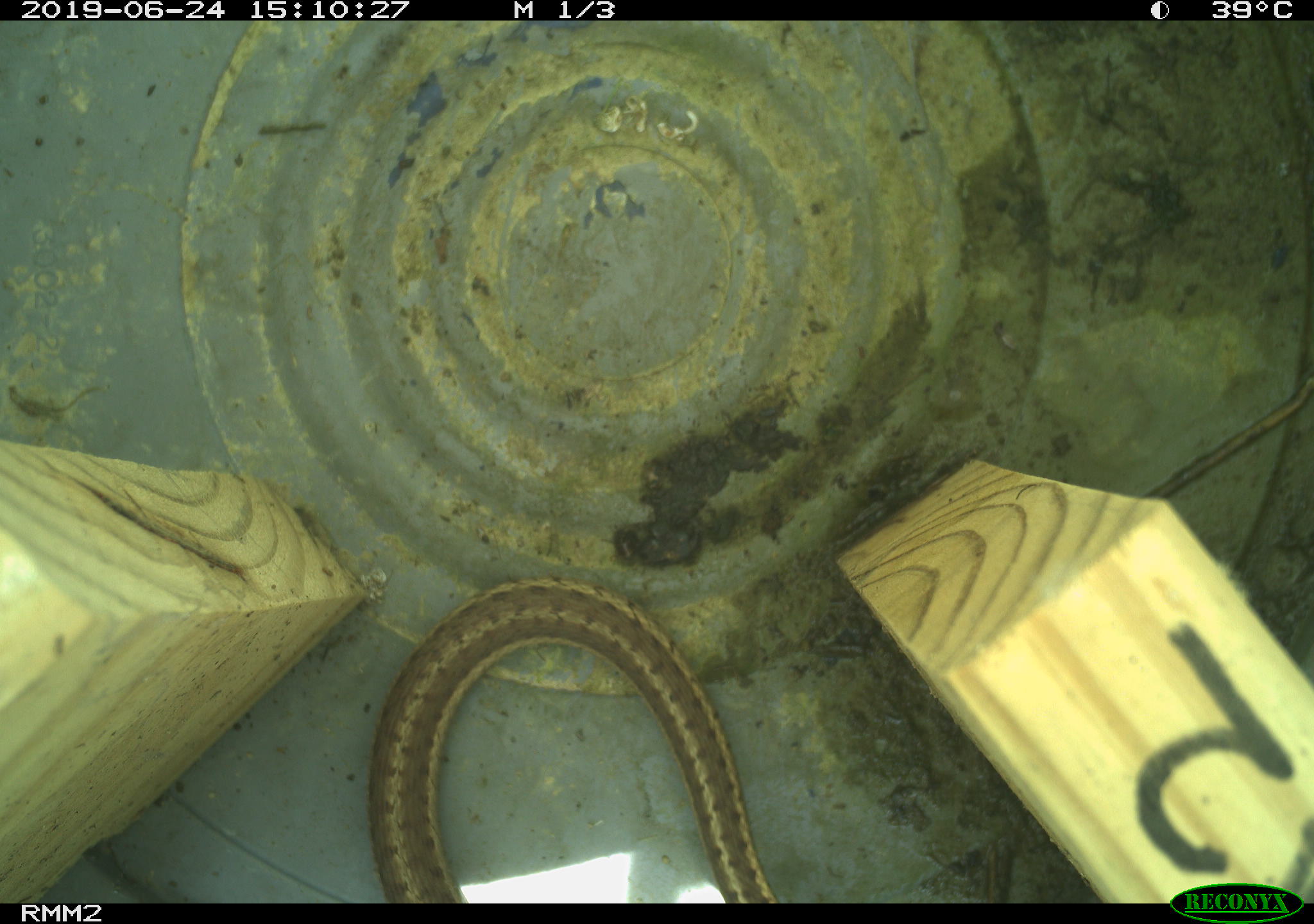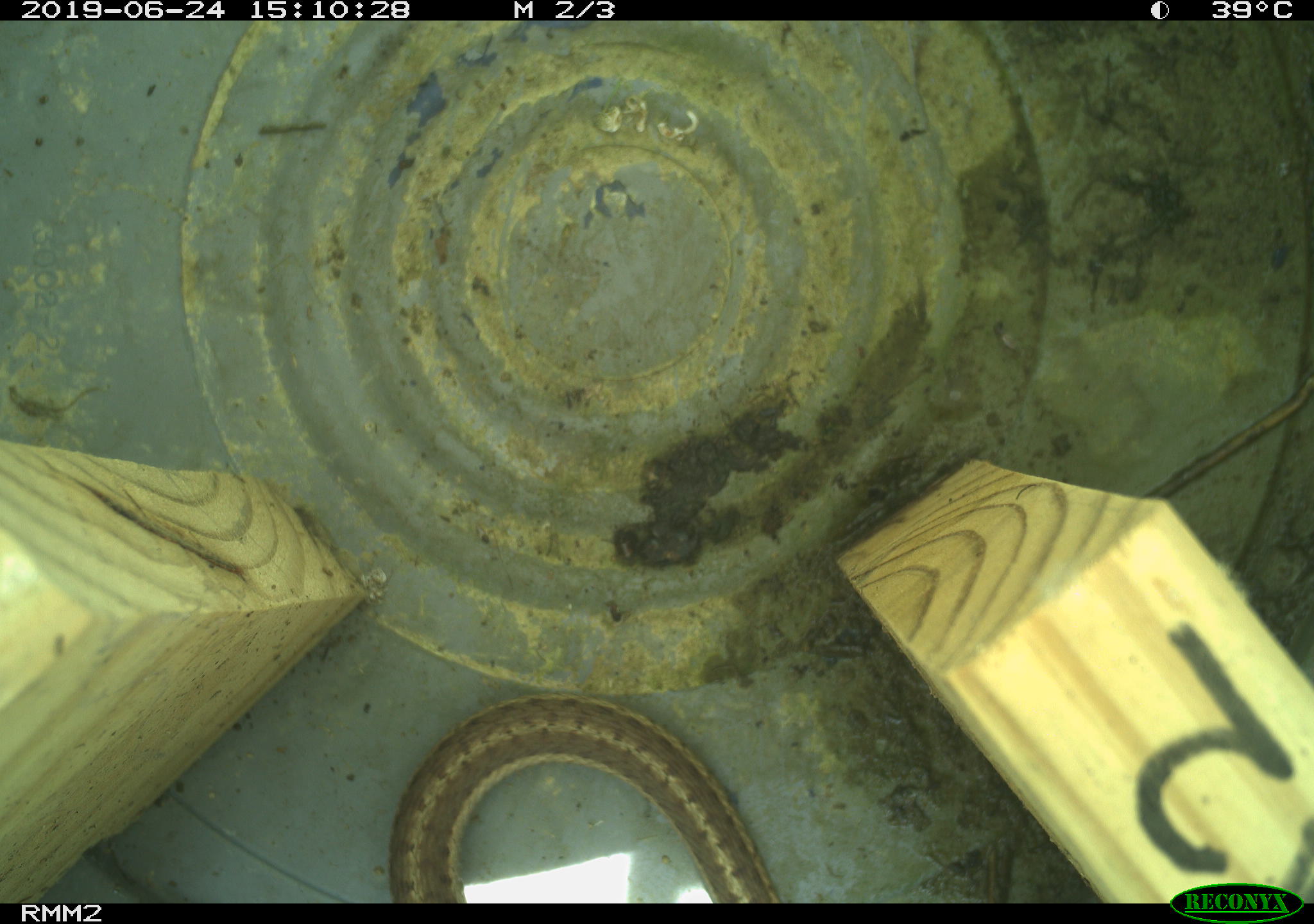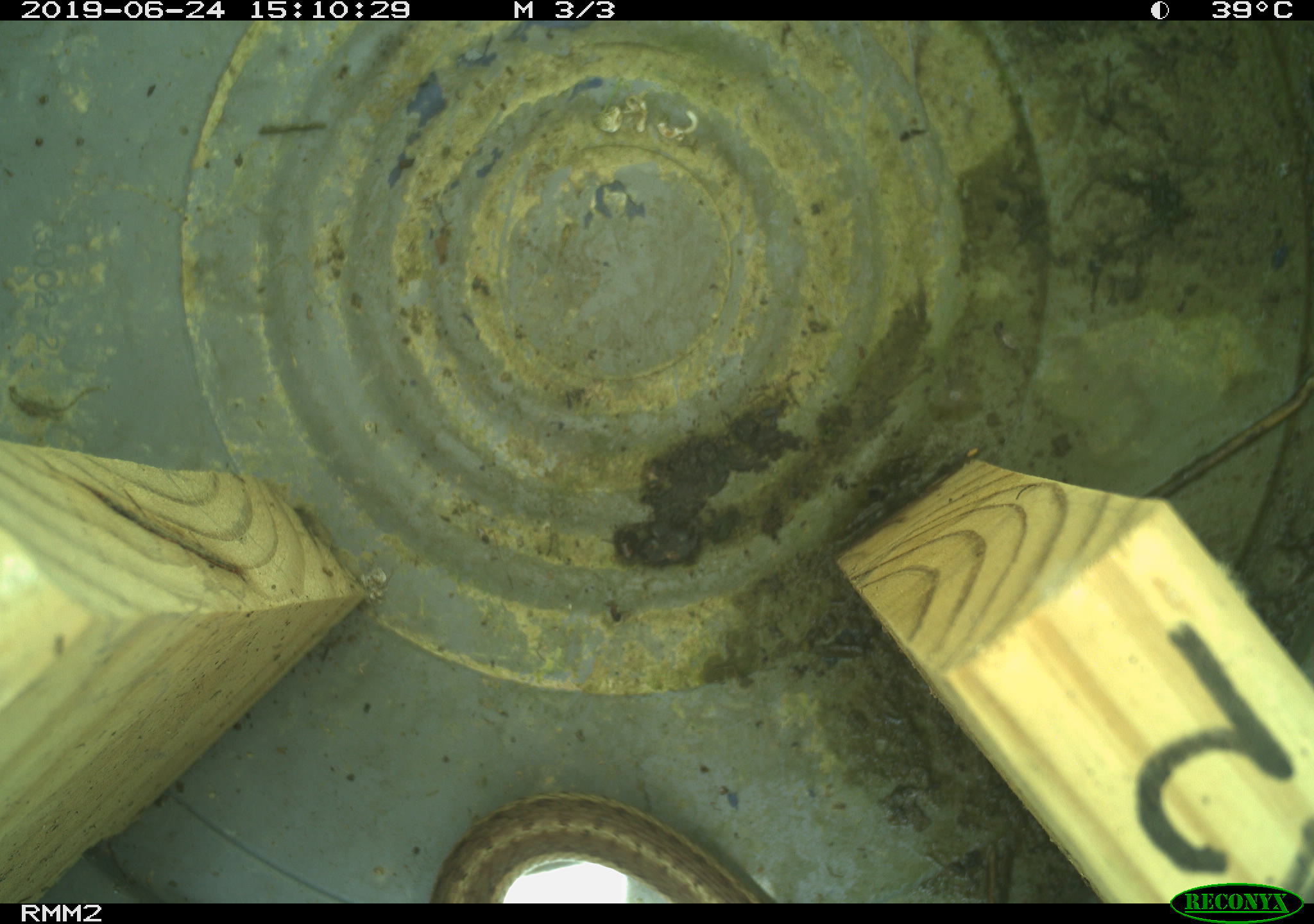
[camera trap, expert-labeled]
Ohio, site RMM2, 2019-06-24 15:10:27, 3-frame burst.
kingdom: Animalia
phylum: Chordata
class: Reptilia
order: Squamata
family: Colubridae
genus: Thamnophis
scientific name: Thamnophis sirtalis sirtalis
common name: eastern gartersnake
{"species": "eastern gartersnake (Thamnophis sirtalis sirtalis)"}